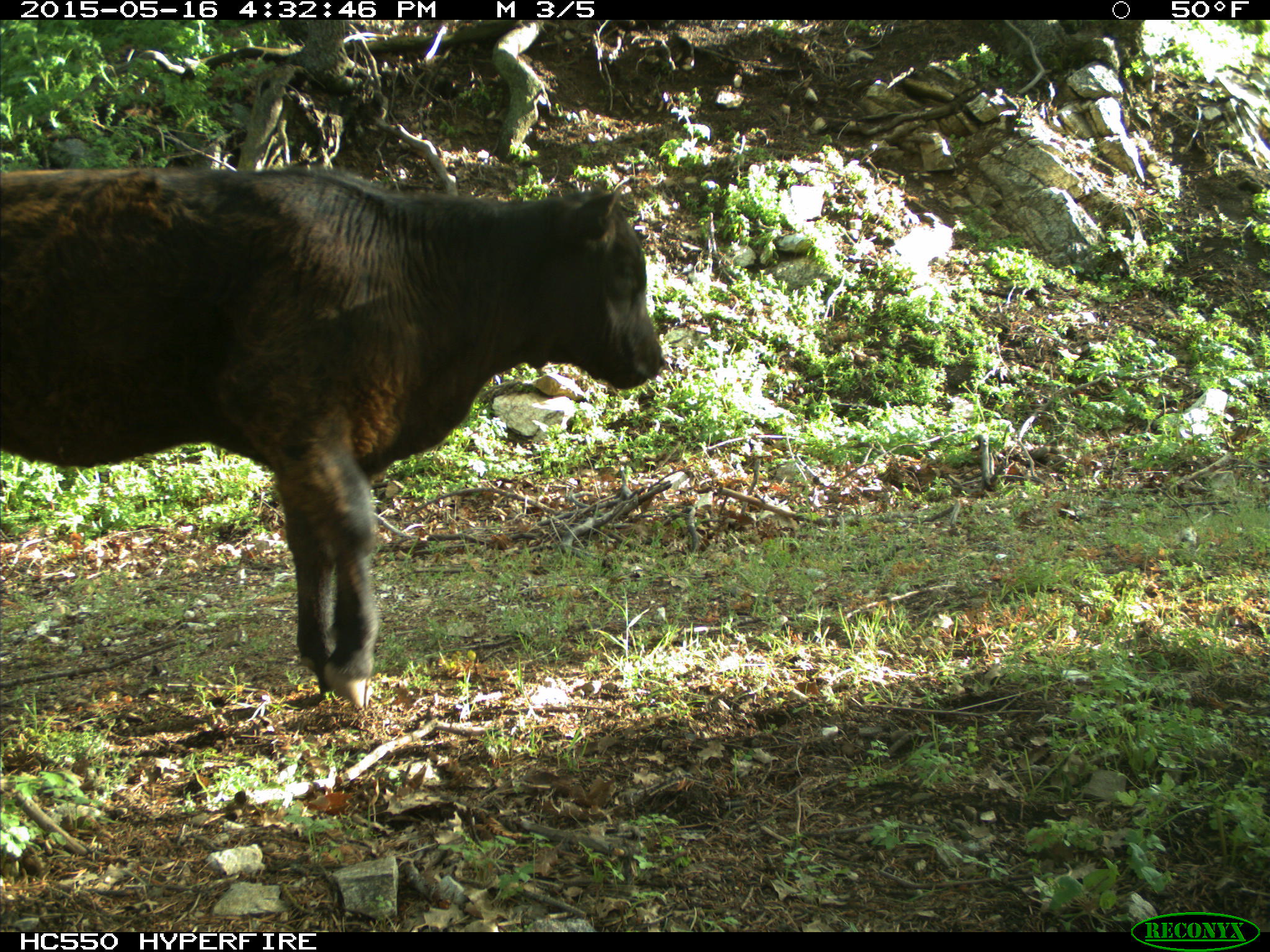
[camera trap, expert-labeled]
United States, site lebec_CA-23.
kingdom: Animalia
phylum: Chordata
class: Mammalia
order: Artiodactyla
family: Bovidae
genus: Bos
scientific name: Bos taurus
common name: domestic cow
Bos taurus (domestic cow).